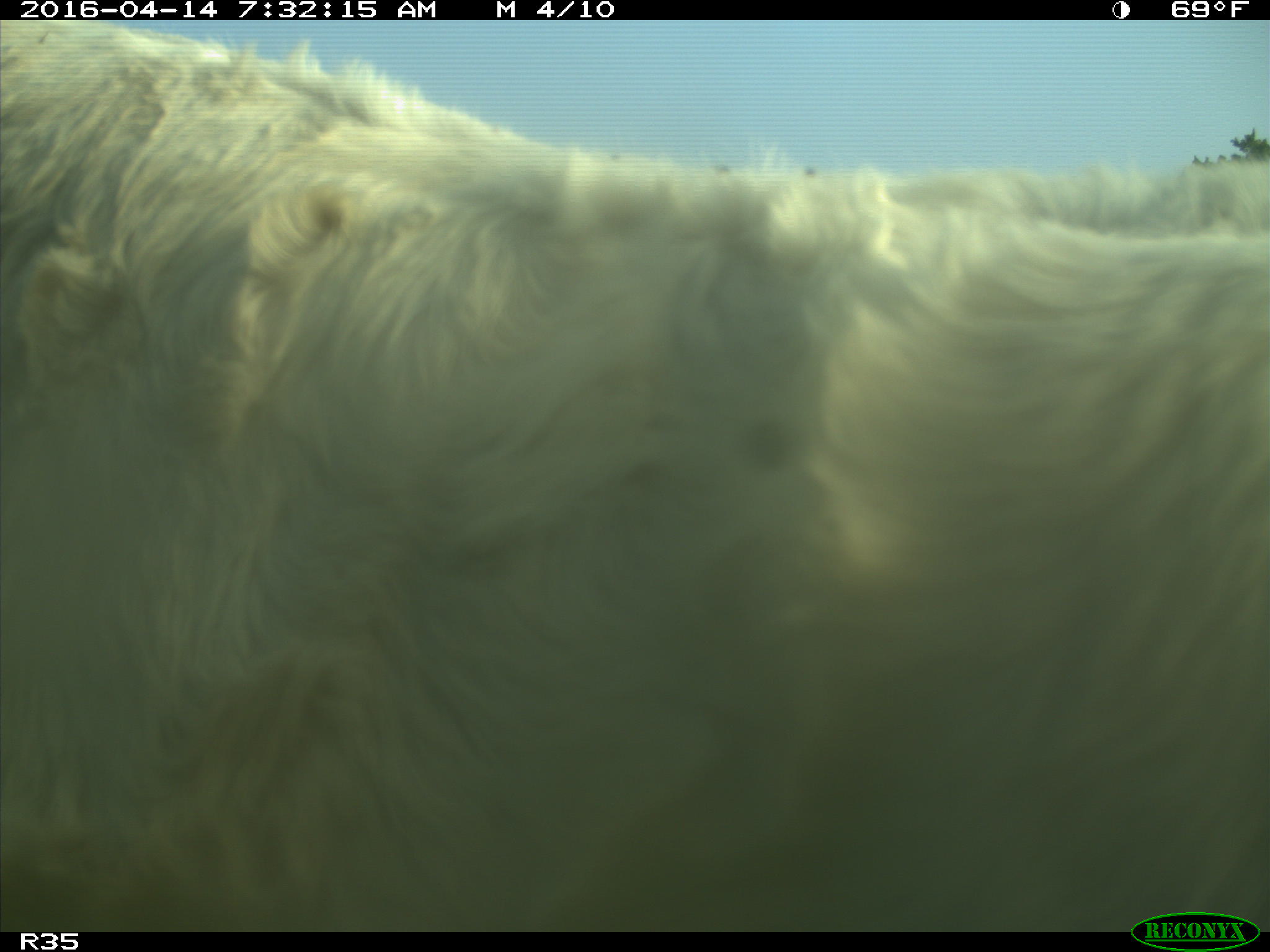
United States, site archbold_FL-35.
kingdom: Animalia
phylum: Chordata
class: Mammalia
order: Artiodactyla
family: Bovidae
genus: Bos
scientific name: Bos taurus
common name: domestic cow